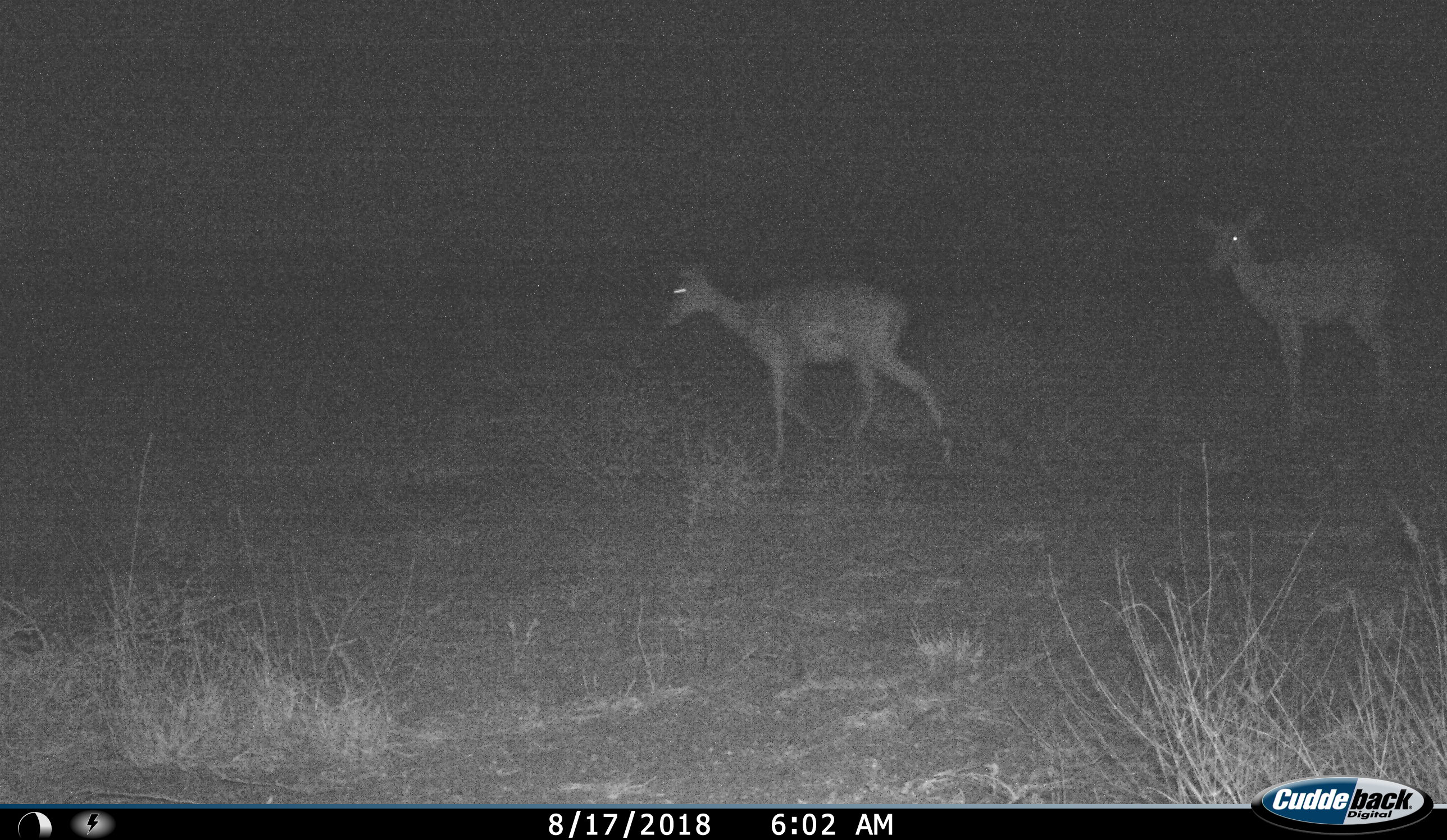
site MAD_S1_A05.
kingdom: Animalia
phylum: Chordata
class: Mammalia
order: Artiodactyla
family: Bovidae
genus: Aepyceros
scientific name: Aepyceros melampus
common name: impala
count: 2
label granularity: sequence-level